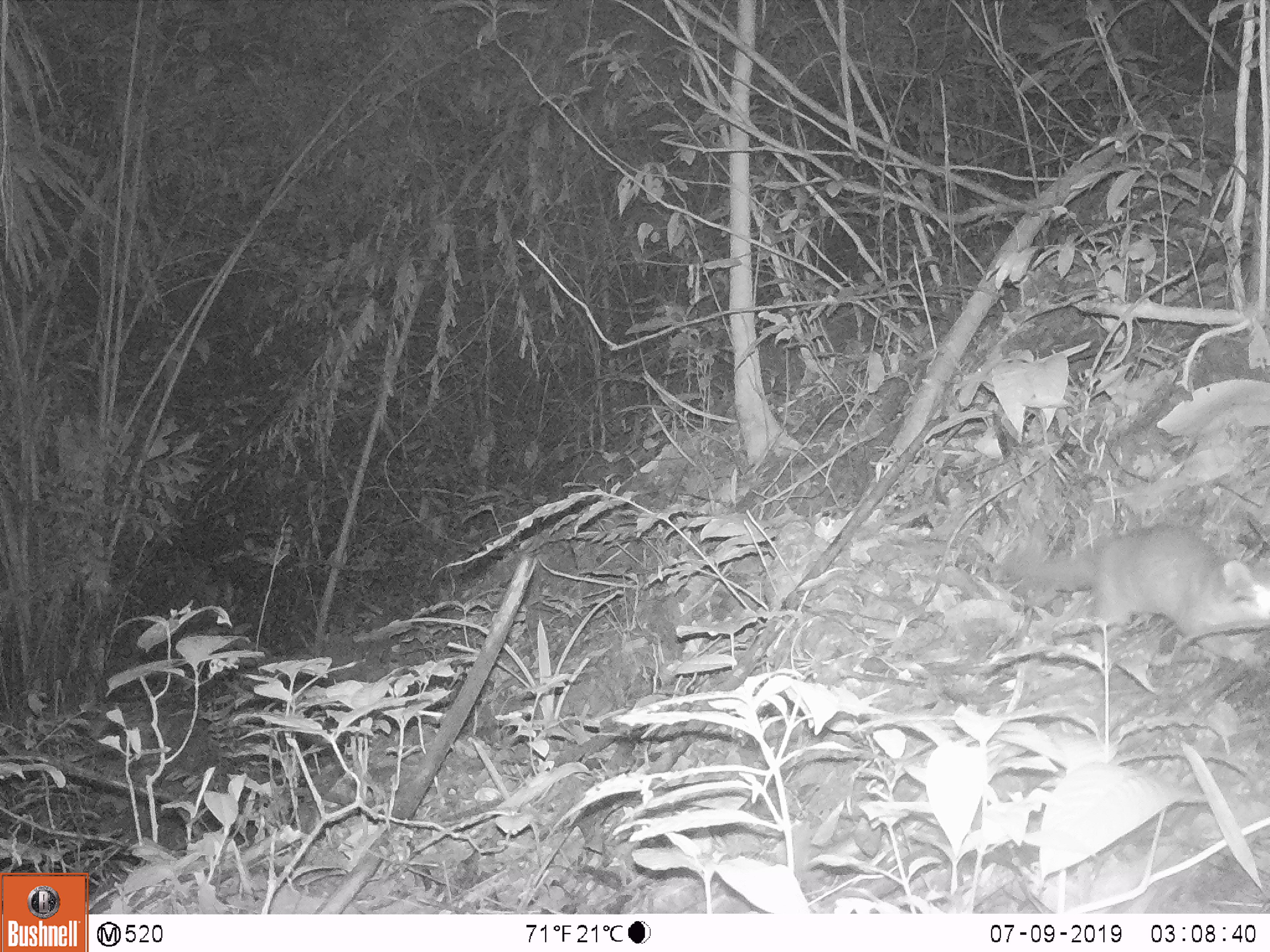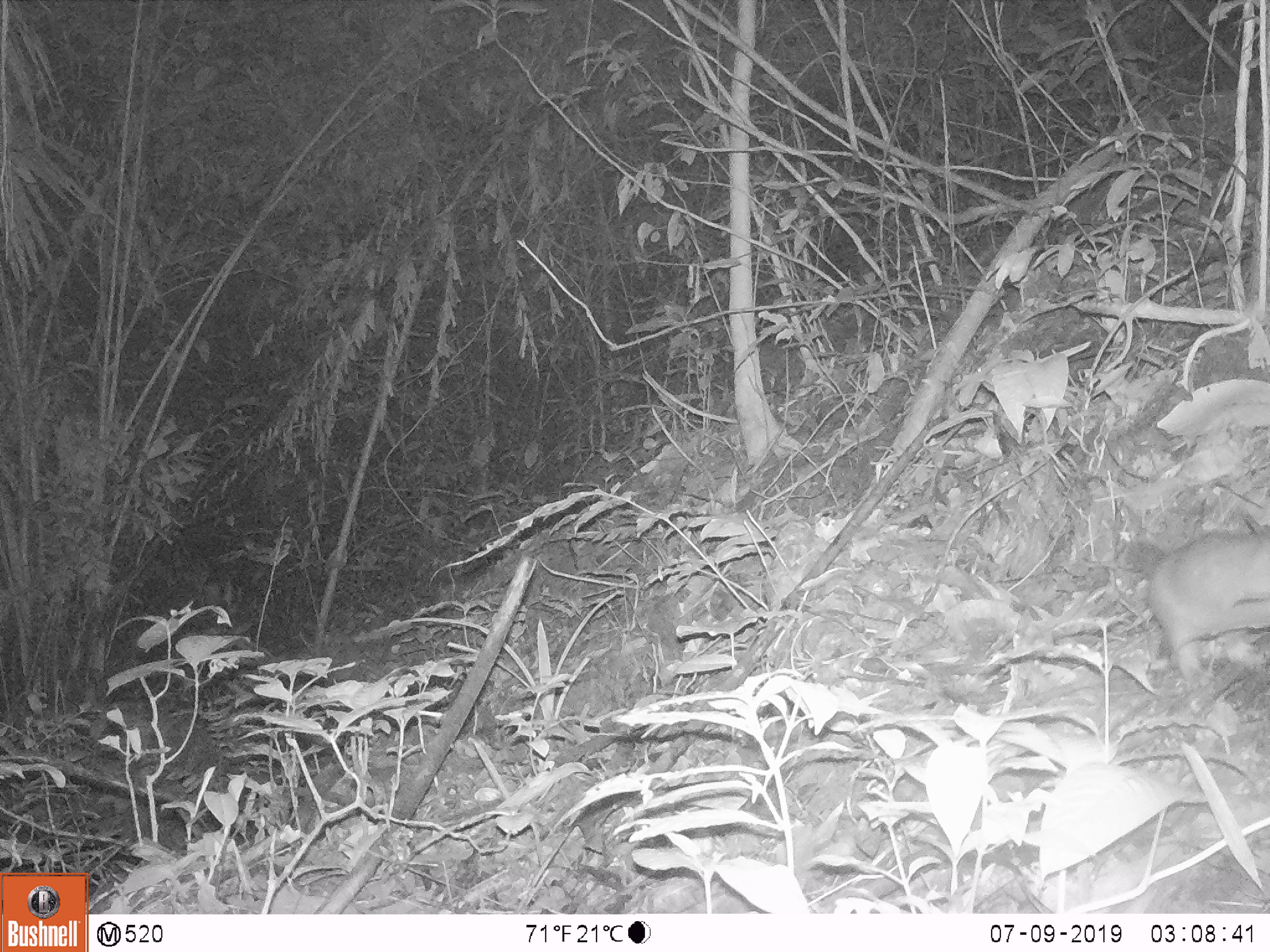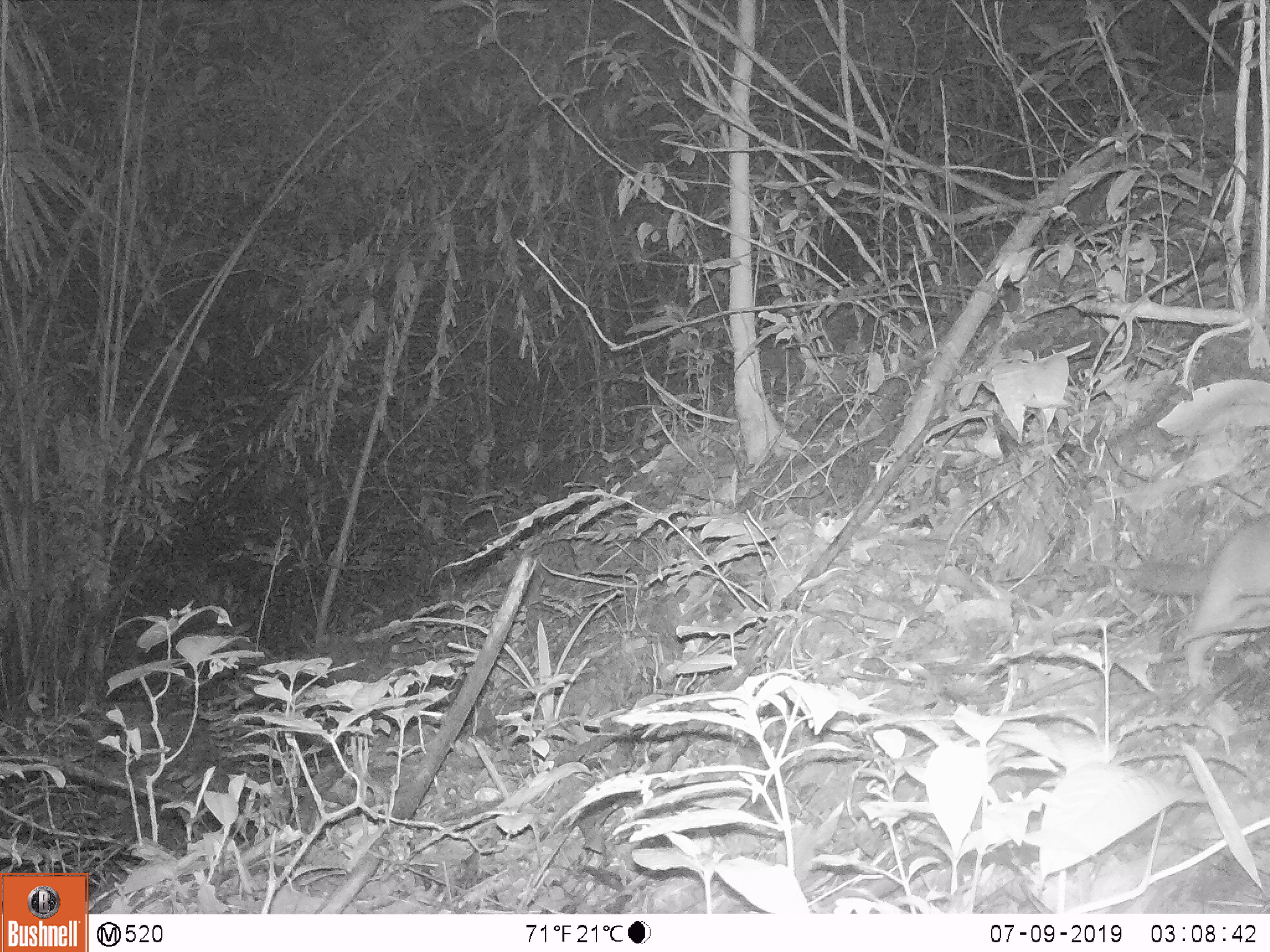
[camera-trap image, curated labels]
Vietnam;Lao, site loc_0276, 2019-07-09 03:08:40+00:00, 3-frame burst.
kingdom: Animalia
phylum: Chordata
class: Mammalia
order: Carnivora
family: Mustelidae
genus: Melogale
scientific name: Melogale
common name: ferret badger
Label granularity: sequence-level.